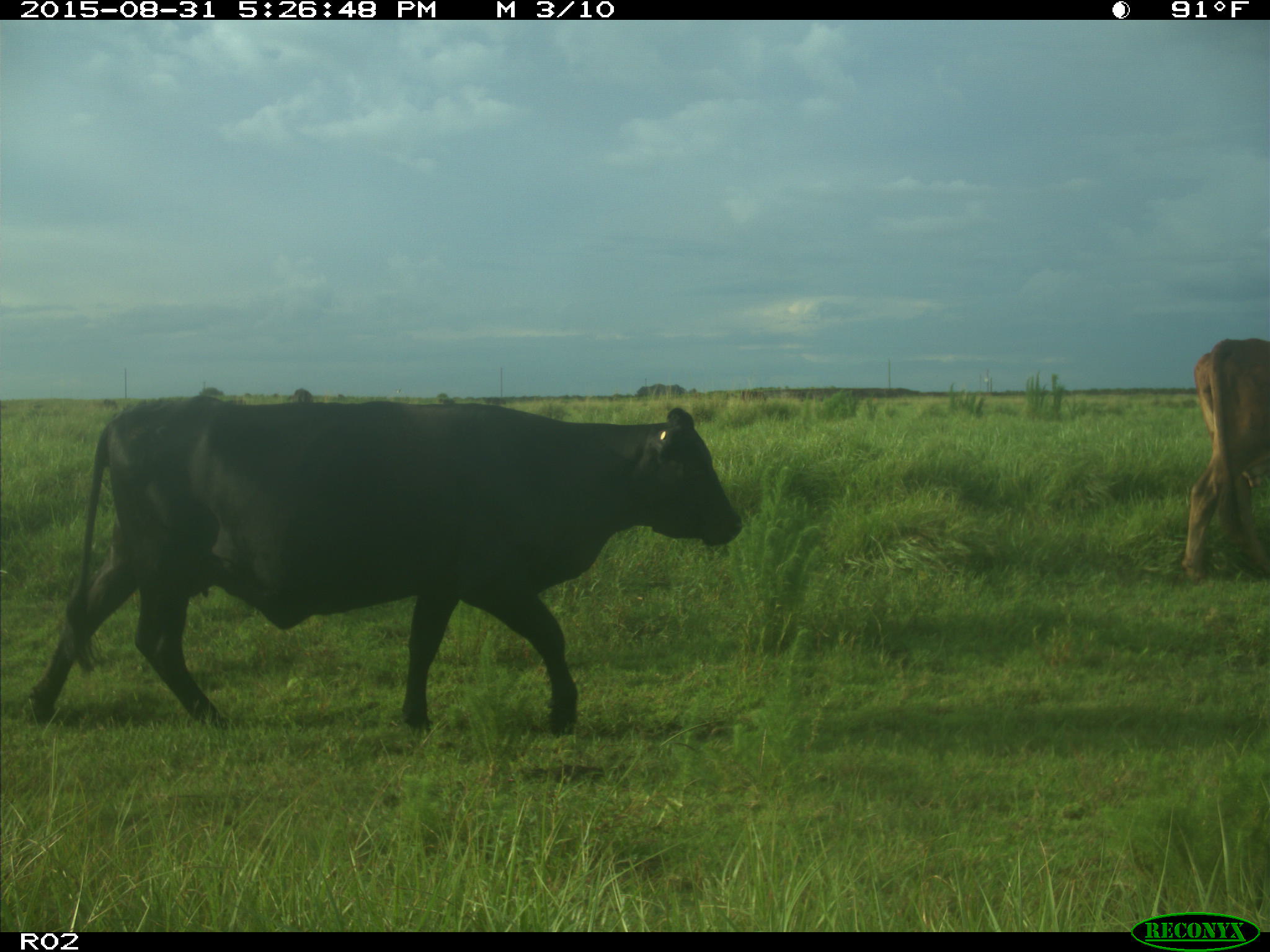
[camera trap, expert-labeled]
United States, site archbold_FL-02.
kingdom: Animalia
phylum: Chordata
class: Mammalia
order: Artiodactyla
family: Bovidae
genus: Bos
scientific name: Bos taurus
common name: domestic cow